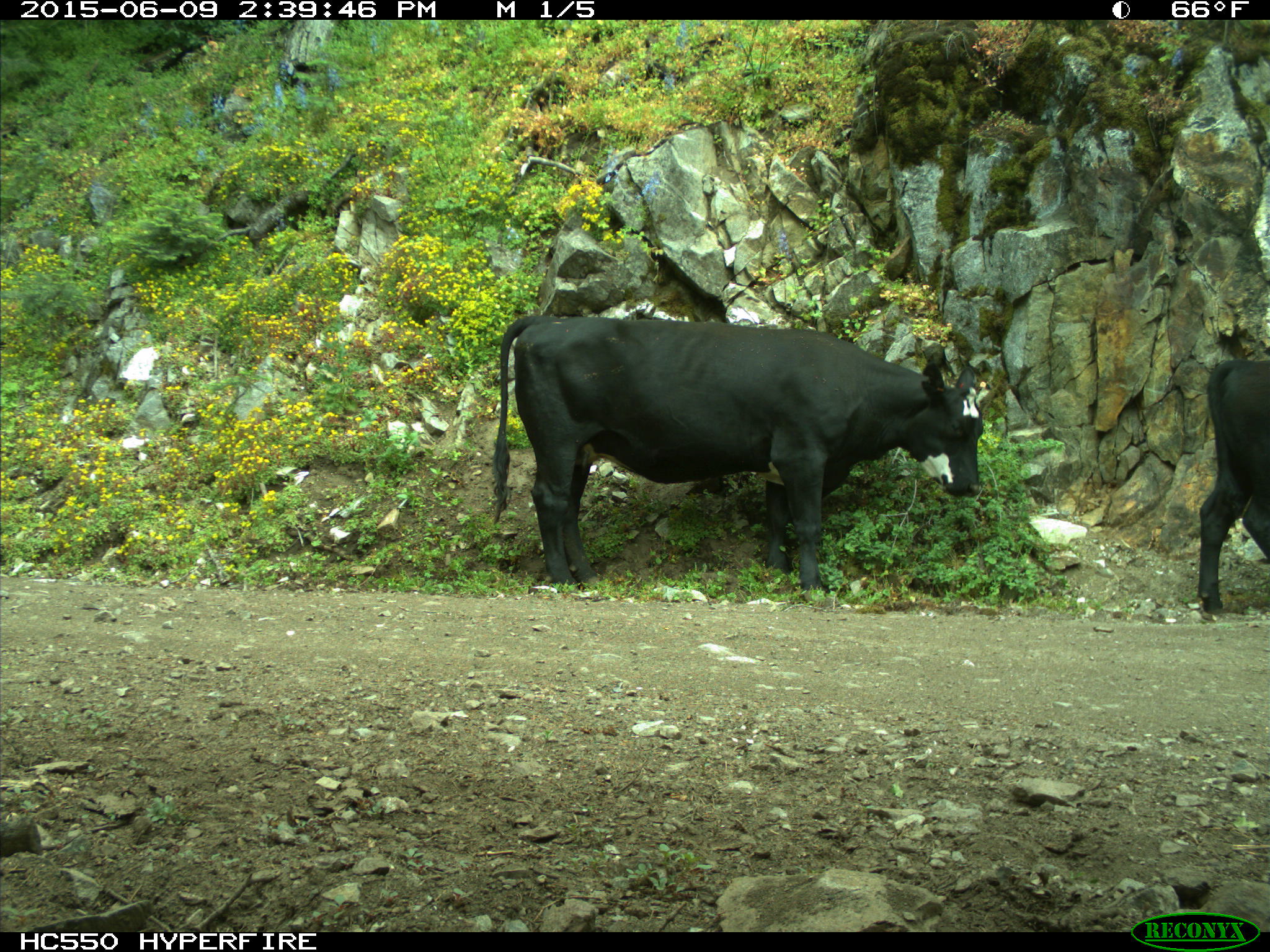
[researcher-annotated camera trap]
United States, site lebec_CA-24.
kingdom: Animalia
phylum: Chordata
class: Mammalia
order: Artiodactyla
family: Bovidae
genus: Bos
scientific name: Bos taurus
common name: domestic cow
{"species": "Bos taurus (domestic cow)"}